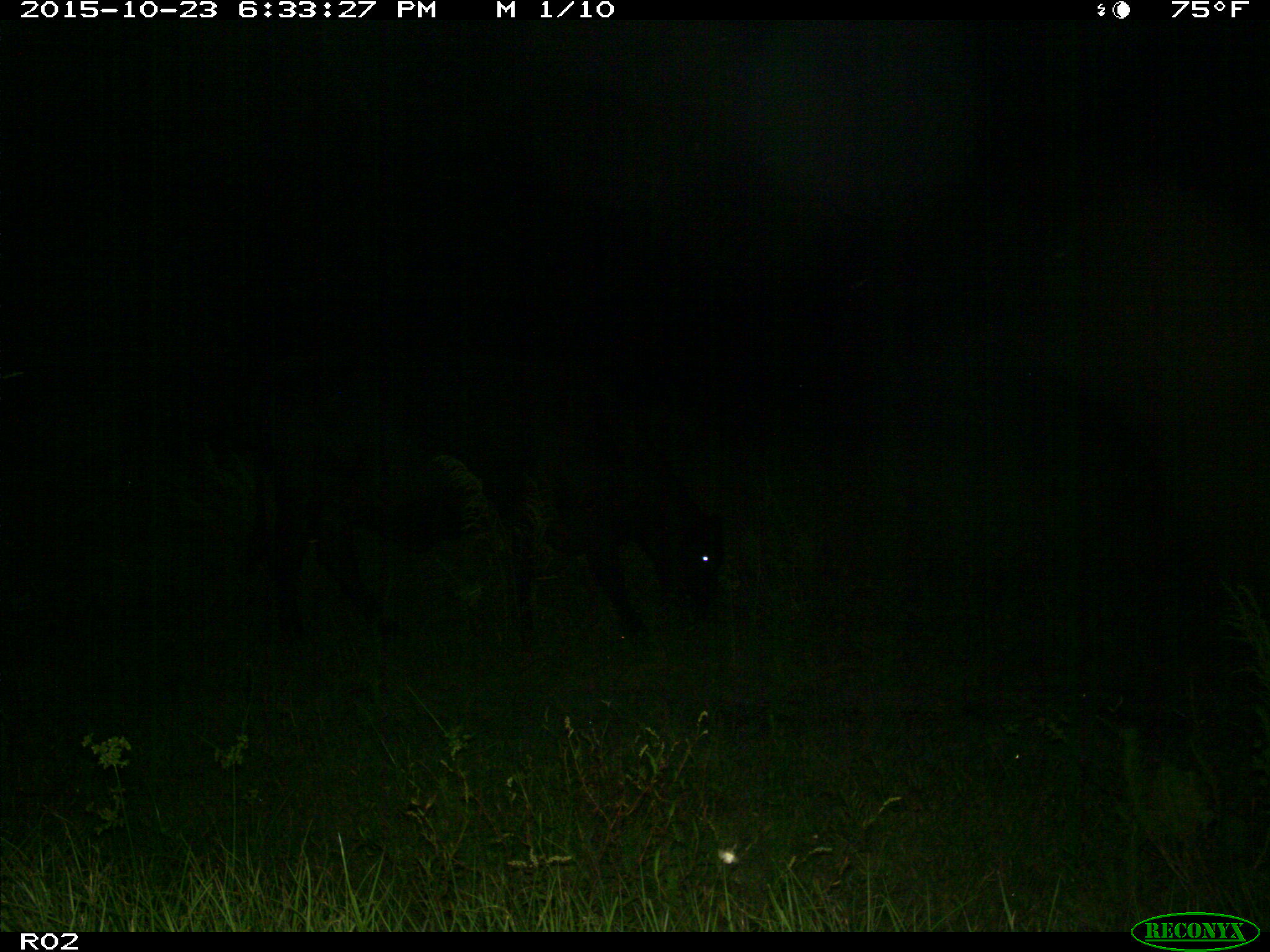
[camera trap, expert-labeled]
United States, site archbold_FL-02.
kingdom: Animalia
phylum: Chordata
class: Mammalia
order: Artiodactyla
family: Bovidae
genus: Bos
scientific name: Bos taurus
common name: domestic cow